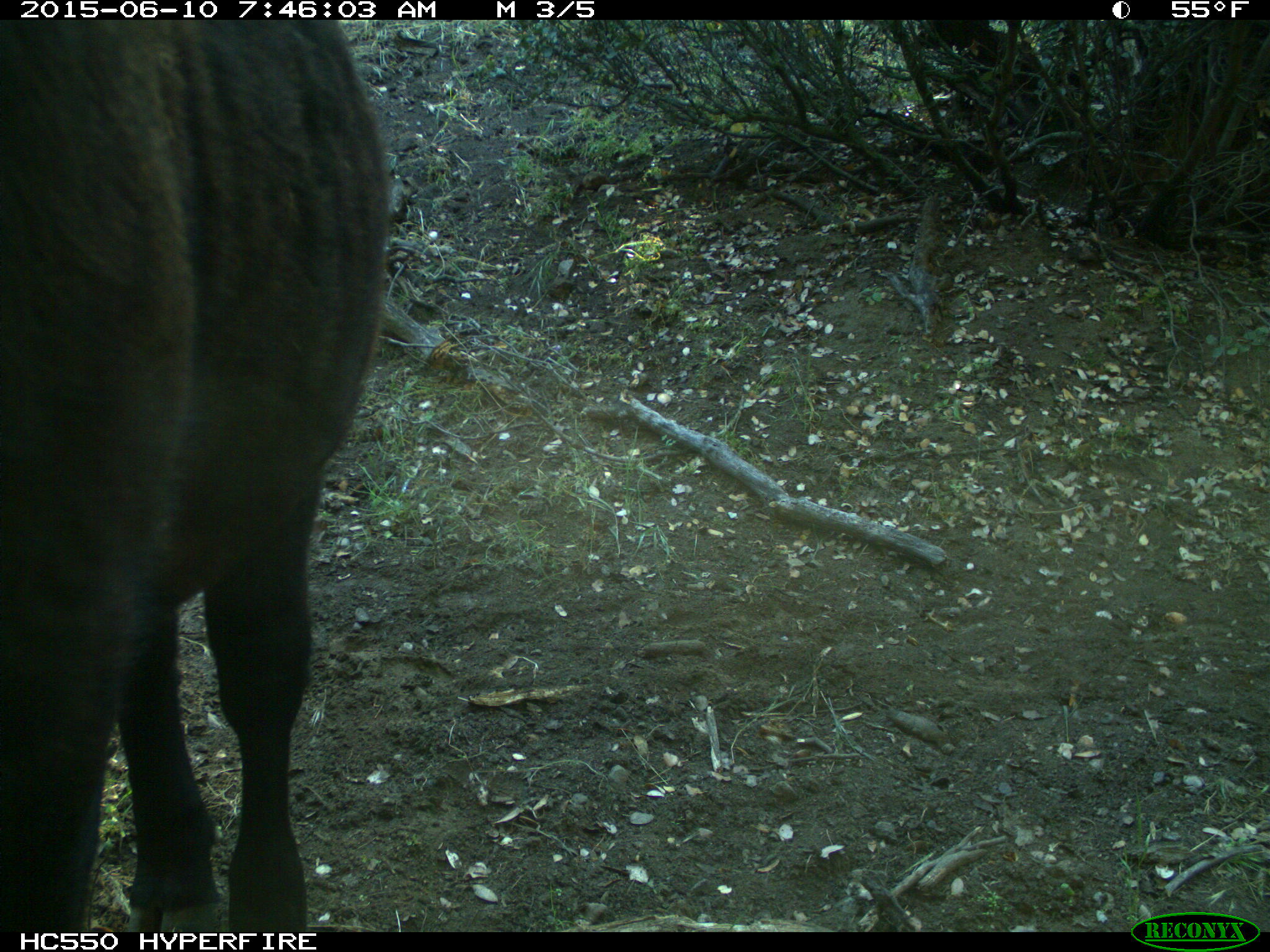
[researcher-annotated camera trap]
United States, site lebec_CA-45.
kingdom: Animalia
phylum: Chordata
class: Mammalia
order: Artiodactyla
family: Bovidae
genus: Bos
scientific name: Bos taurus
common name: domestic cow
Bos taurus (domestic cow).